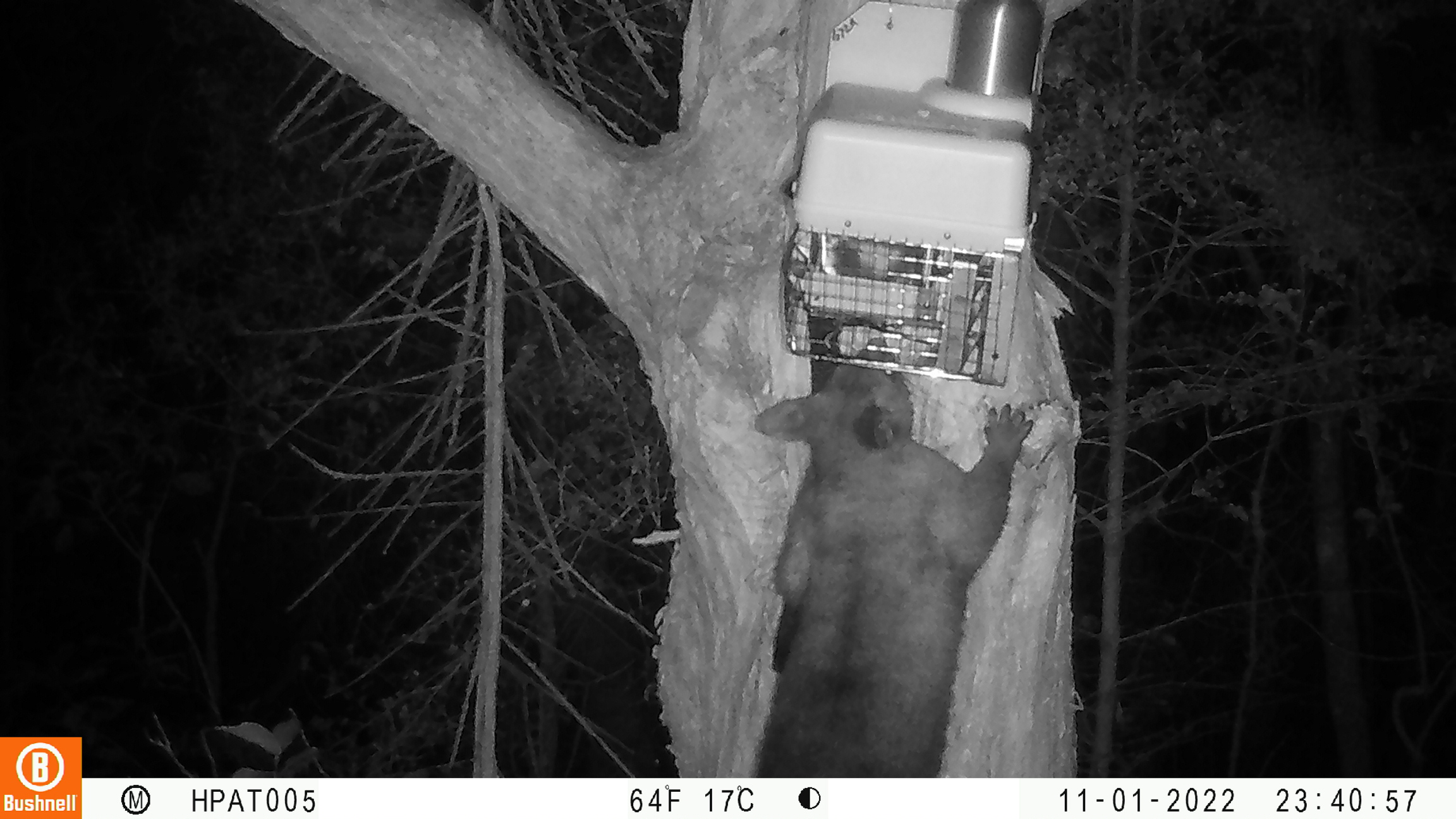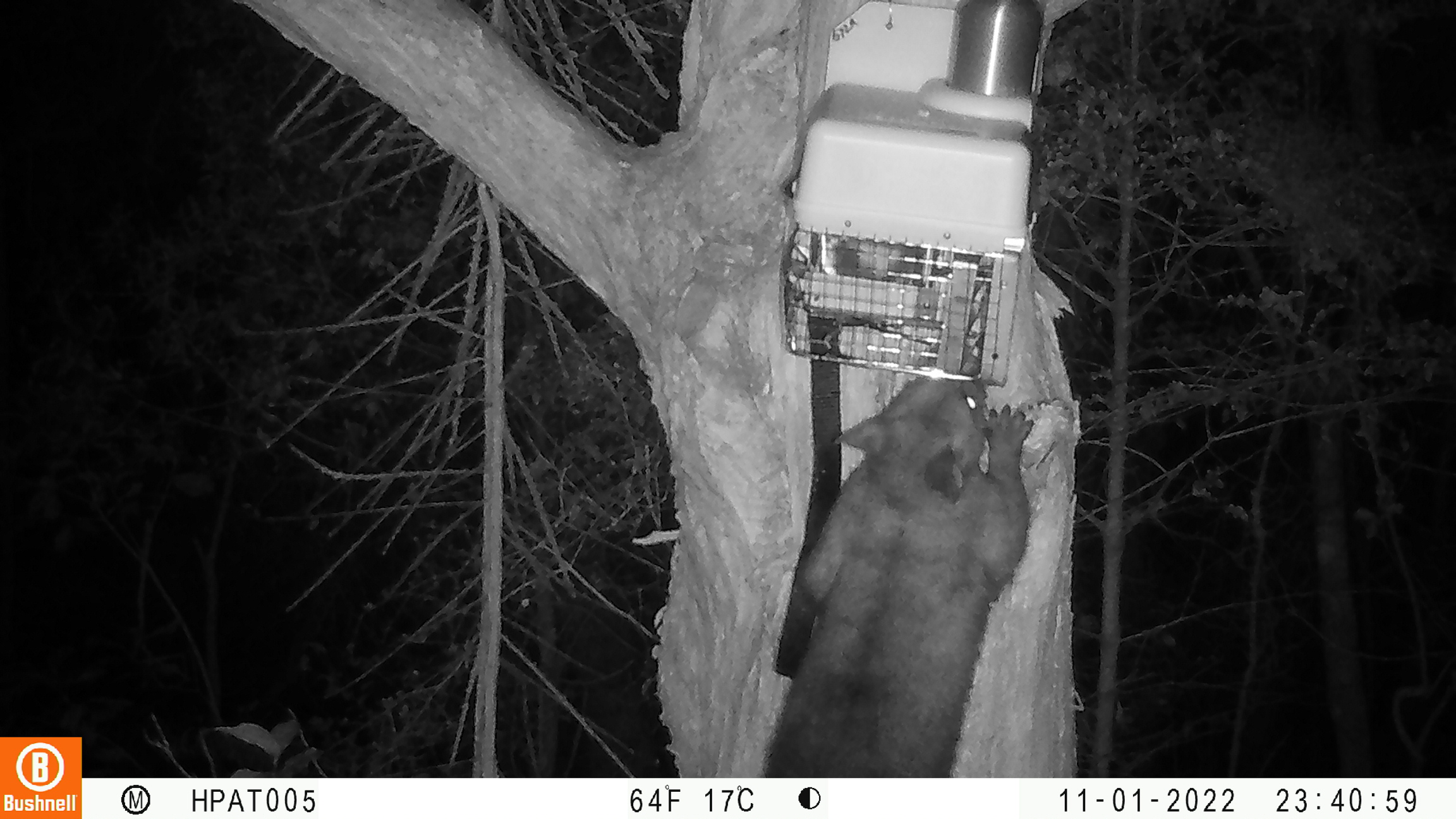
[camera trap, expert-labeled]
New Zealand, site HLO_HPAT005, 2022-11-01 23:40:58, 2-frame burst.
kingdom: Animalia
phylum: Chordata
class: Mammalia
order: Diprotodontia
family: Phalangeridae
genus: Trichosurus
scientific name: Trichosurus vulpecula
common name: common brushtail possum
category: possum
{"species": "possum (common brushtail possum) (Trichosurus vulpecula)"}